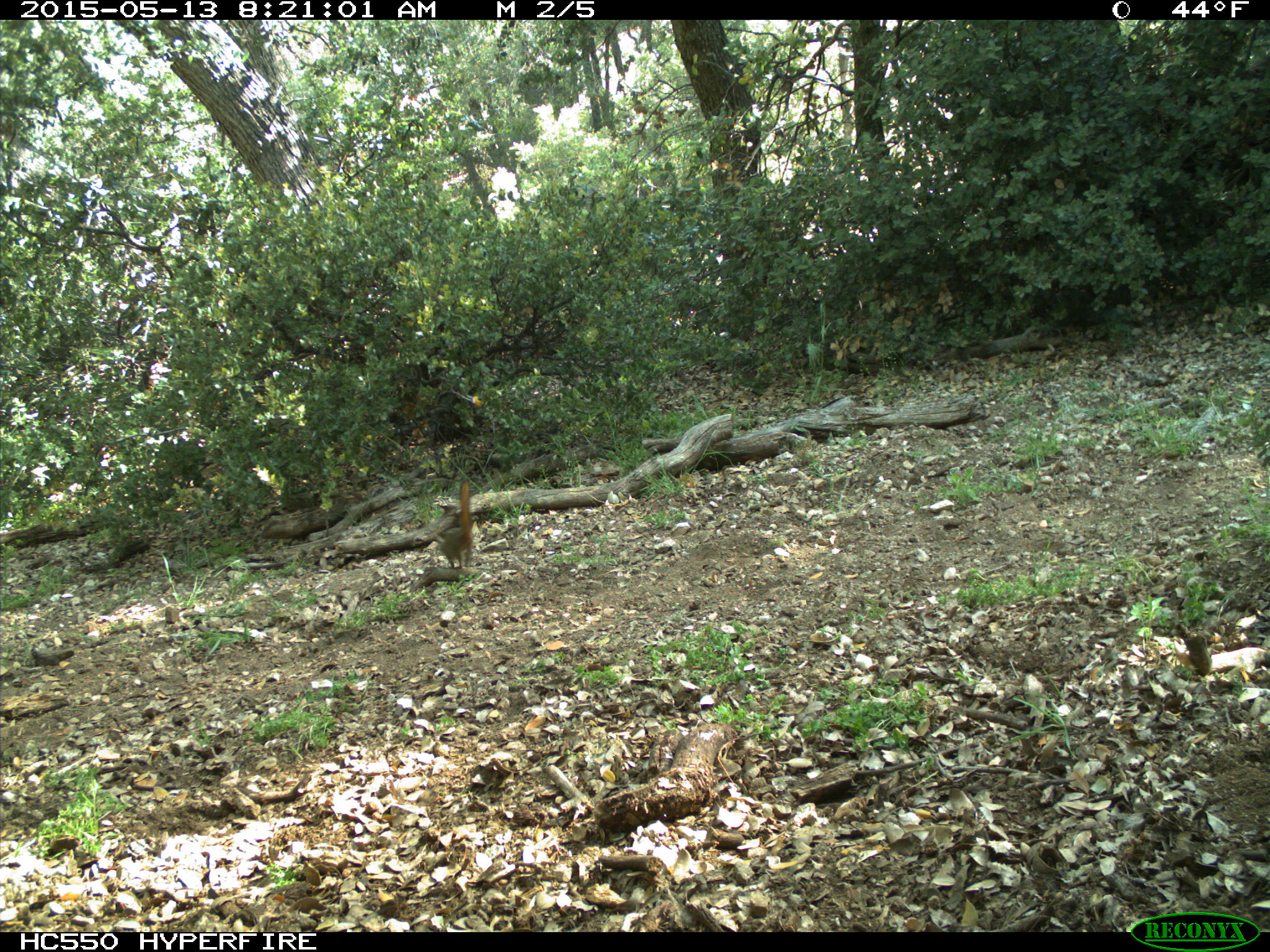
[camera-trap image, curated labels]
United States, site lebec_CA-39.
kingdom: Animalia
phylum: Chordata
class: Mammalia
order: Rodentia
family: Sciuridae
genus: Tamias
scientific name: Tamias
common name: chipmunk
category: unidentified chipmunk